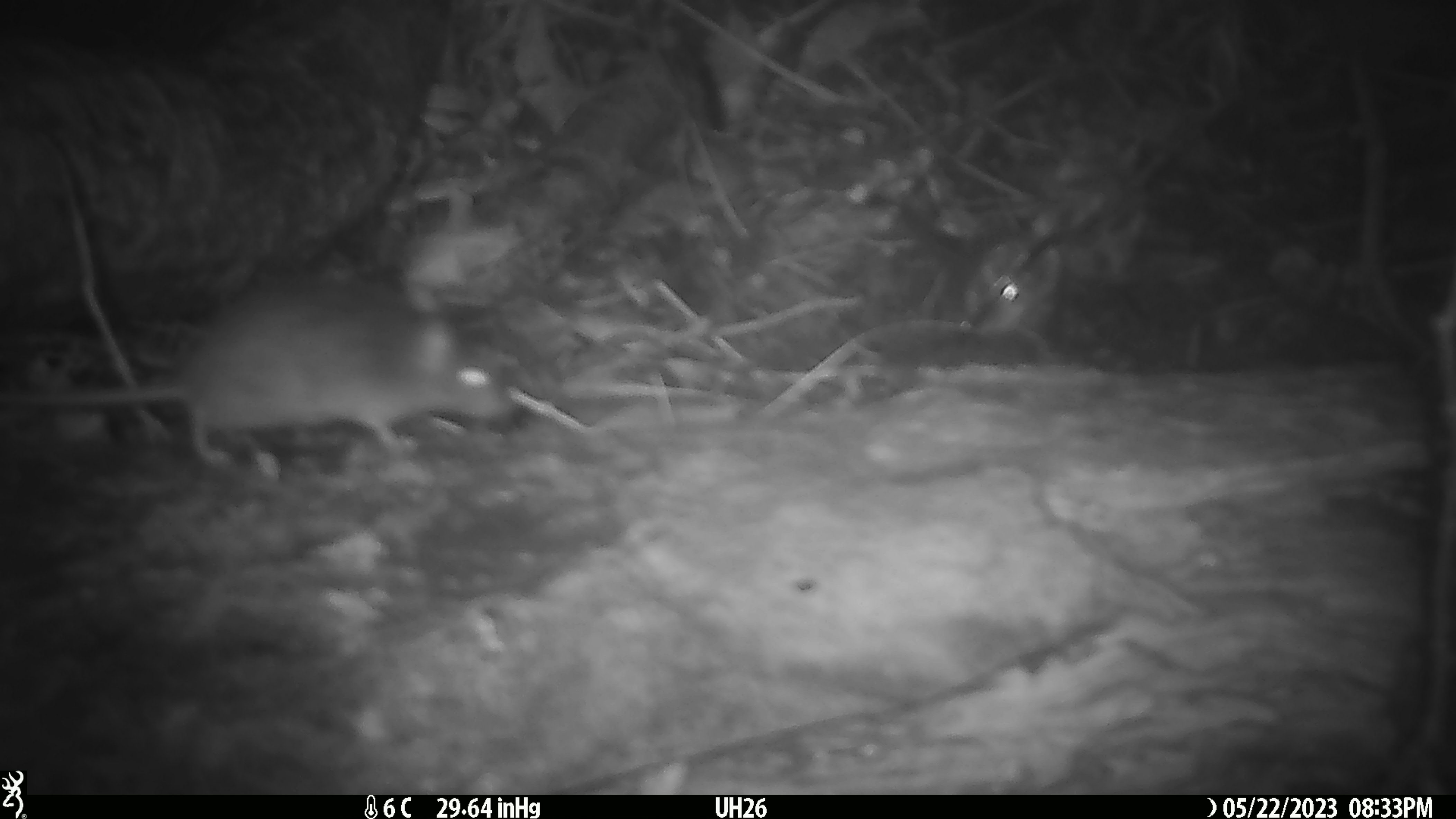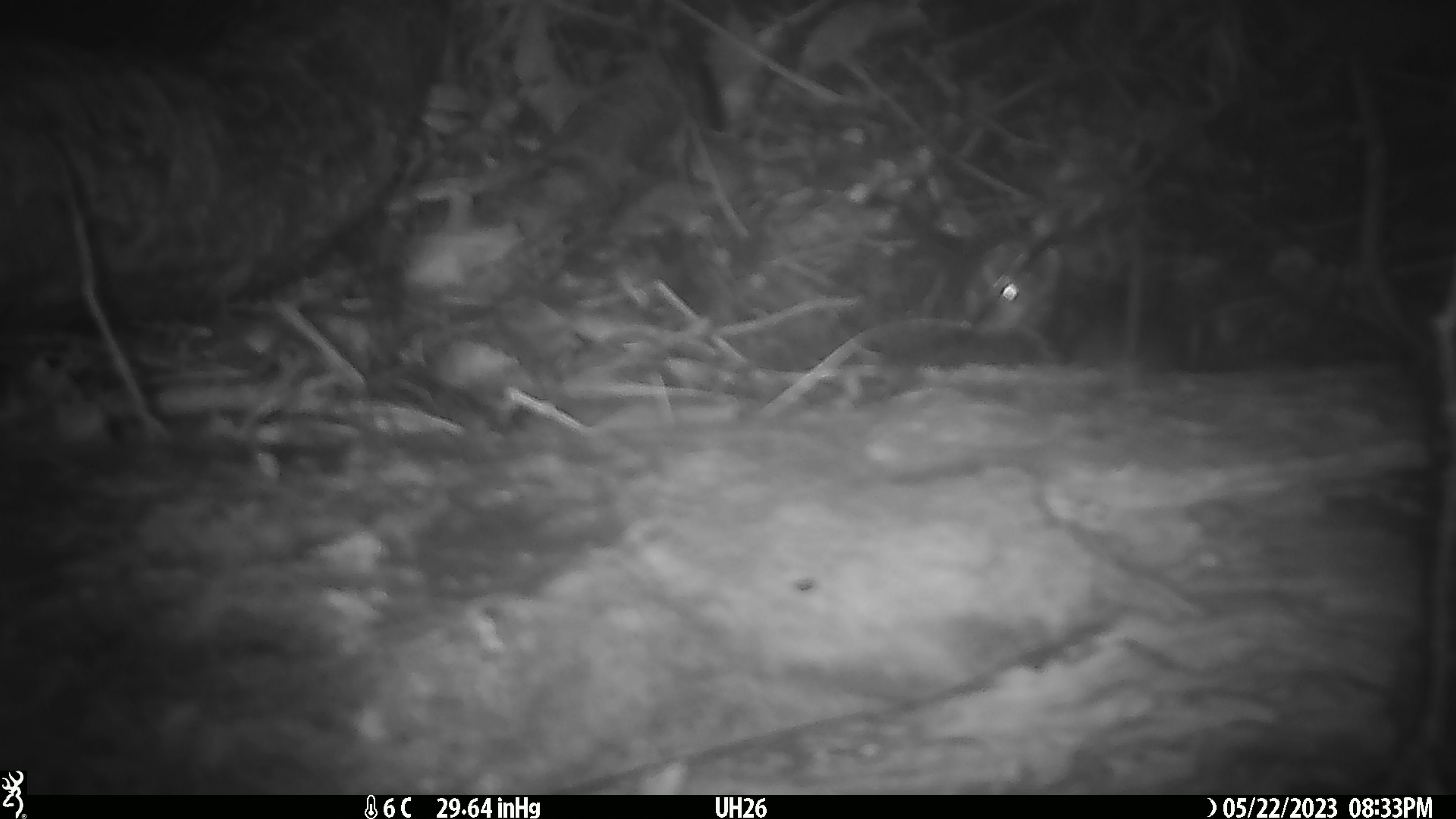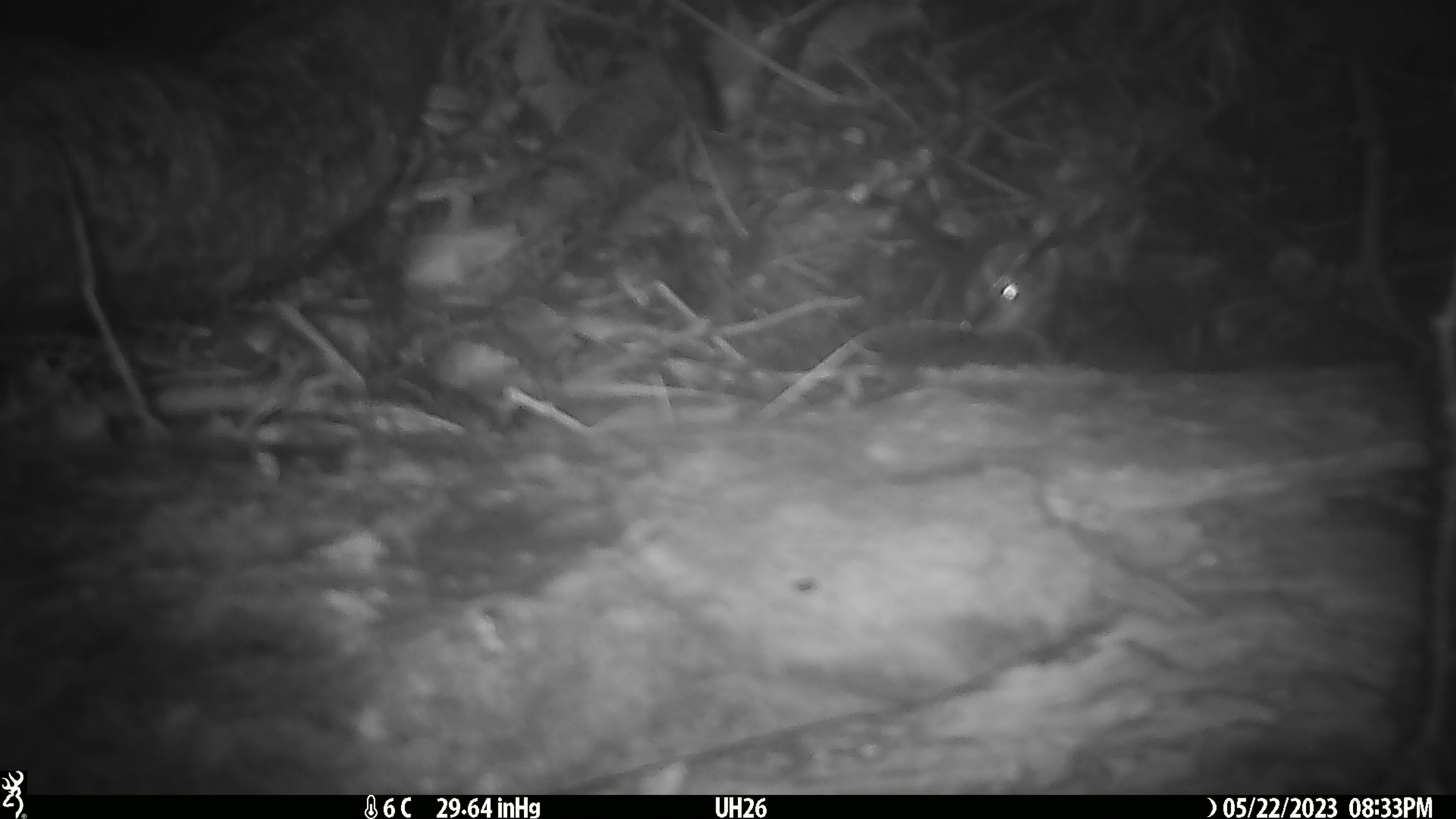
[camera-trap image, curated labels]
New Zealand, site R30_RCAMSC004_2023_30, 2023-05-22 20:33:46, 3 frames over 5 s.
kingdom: Animalia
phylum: Chordata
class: Mammalia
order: Rodentia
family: Muridae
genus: Mus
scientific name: Mus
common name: mouse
Mouse (Mus).